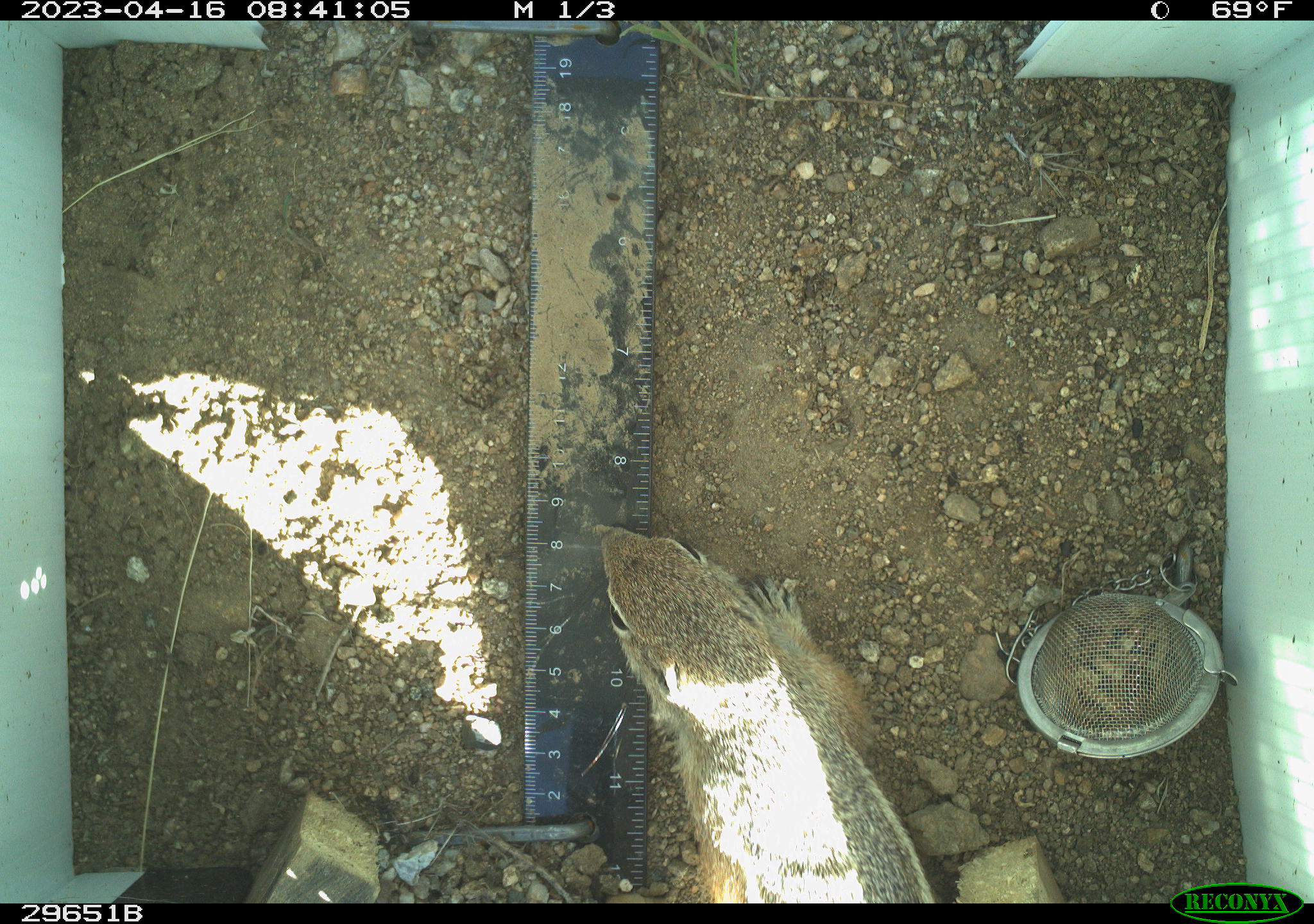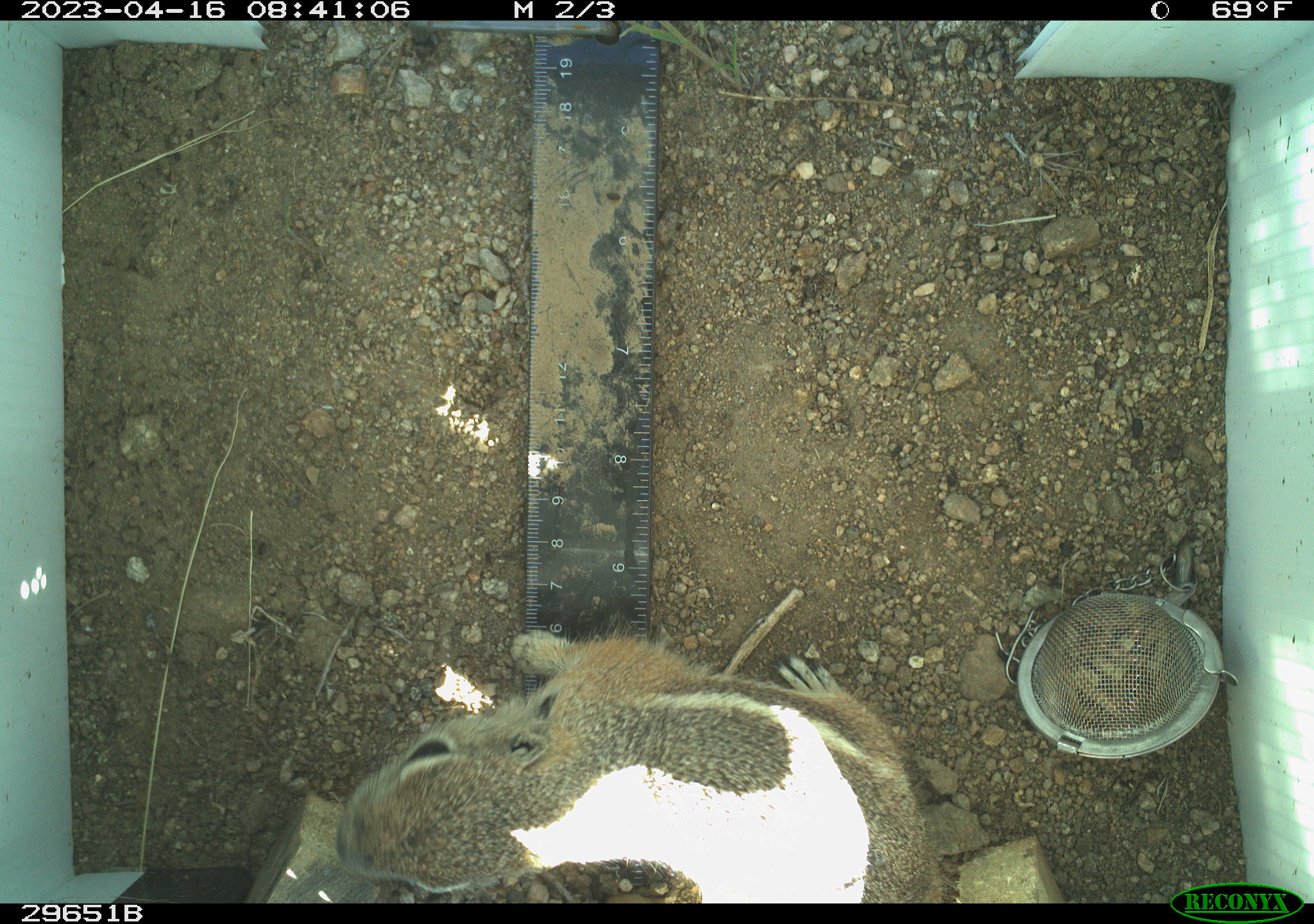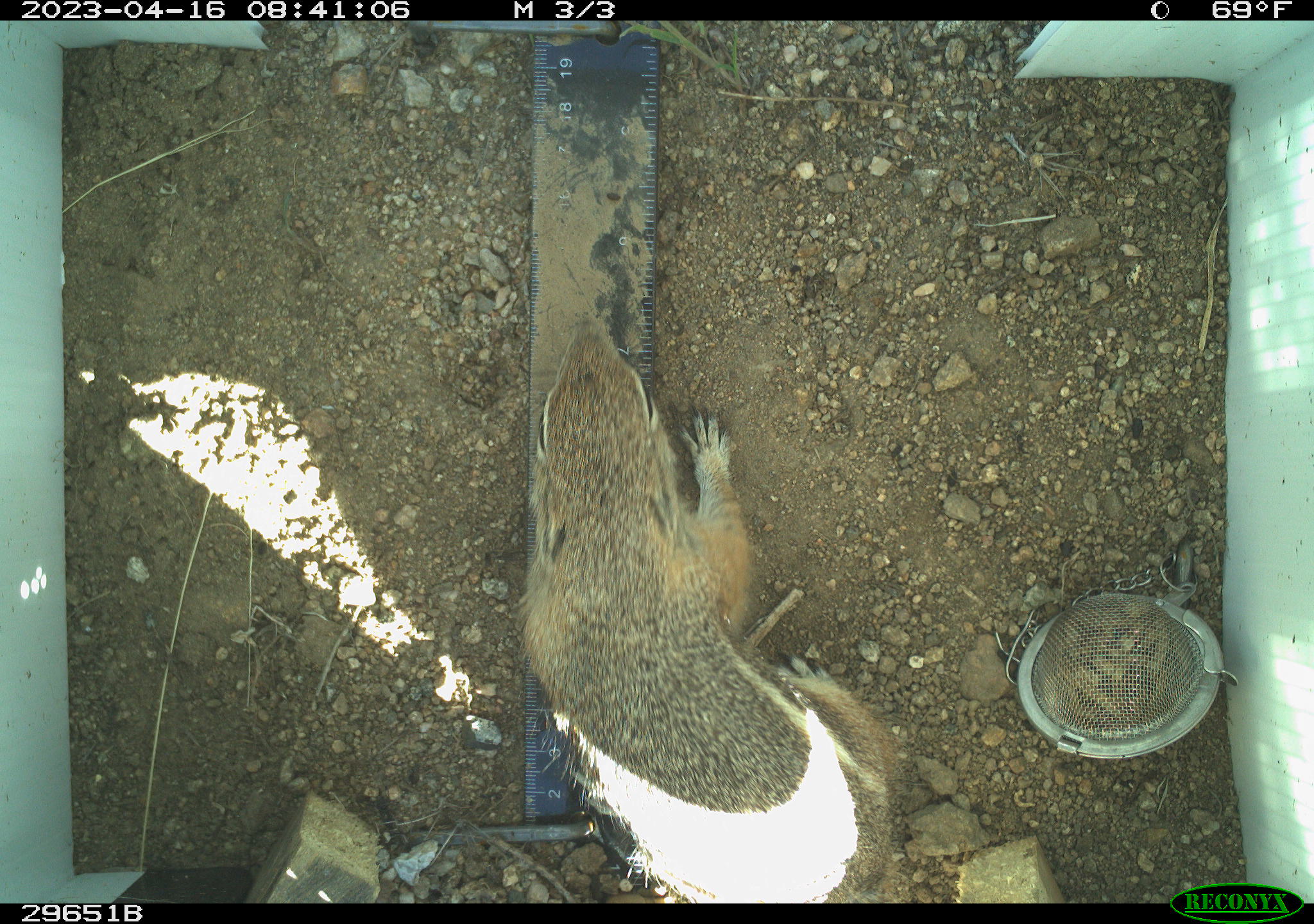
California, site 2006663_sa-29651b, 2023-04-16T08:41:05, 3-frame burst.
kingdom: Animalia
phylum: Chordata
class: Mammalia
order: Rodentia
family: Sciuridae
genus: Ammospermophilus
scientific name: Ammospermophilus leucurus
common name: white-tailed antelope squirrel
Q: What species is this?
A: White-tailed antelope squirrel (Ammospermophilus leucurus).